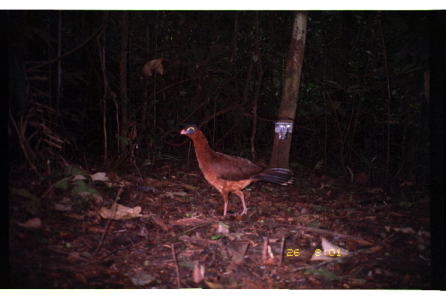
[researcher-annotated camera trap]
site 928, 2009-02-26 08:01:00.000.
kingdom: Animalia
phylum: Chordata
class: Aves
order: Galliformes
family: Cracidae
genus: Nothocrax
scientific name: Nothocrax urumutum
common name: nocturnal curassow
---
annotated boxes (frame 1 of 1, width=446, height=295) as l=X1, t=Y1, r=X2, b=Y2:
nothocrax urumutum: l=179, t=124, r=296, b=221